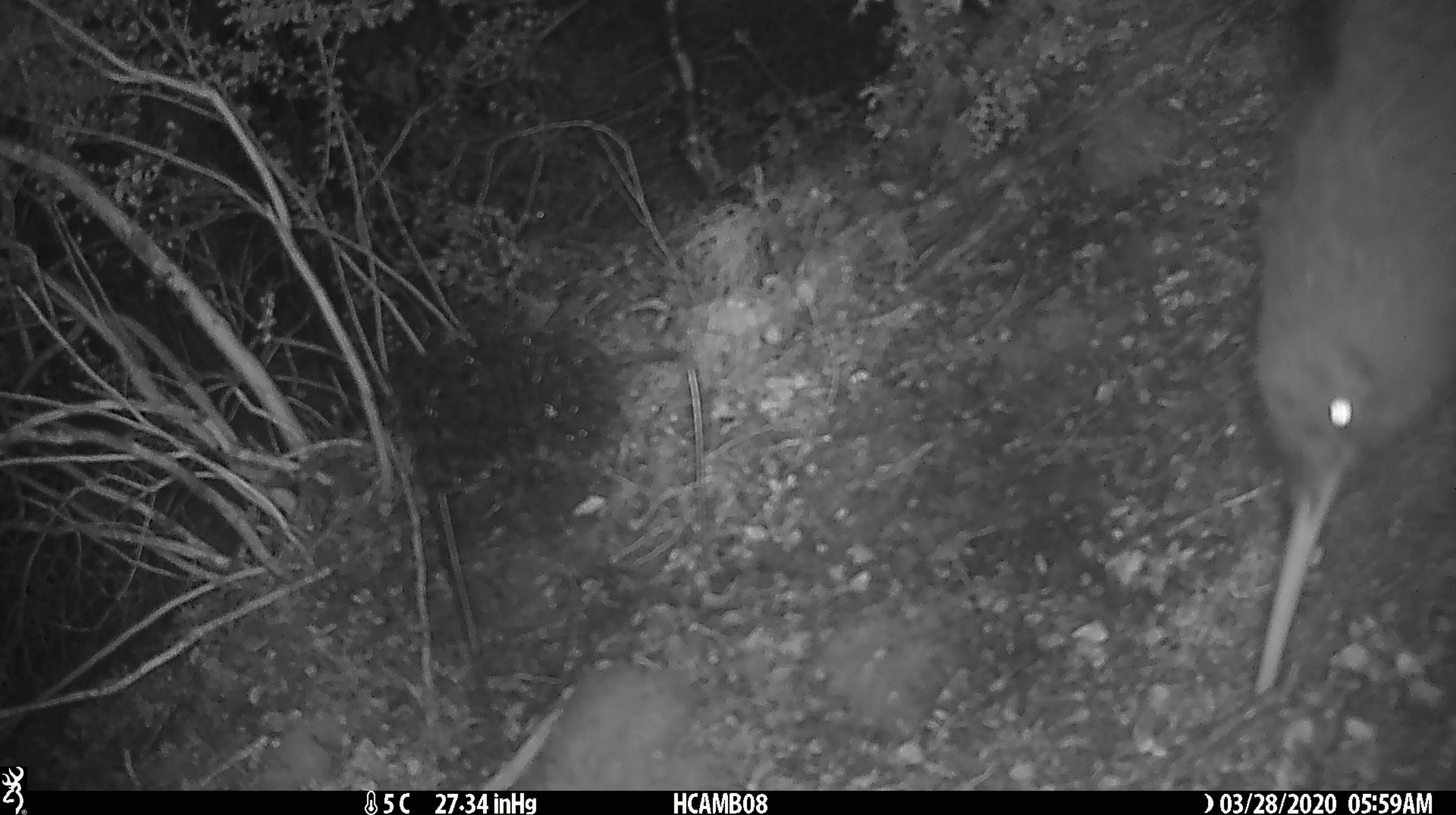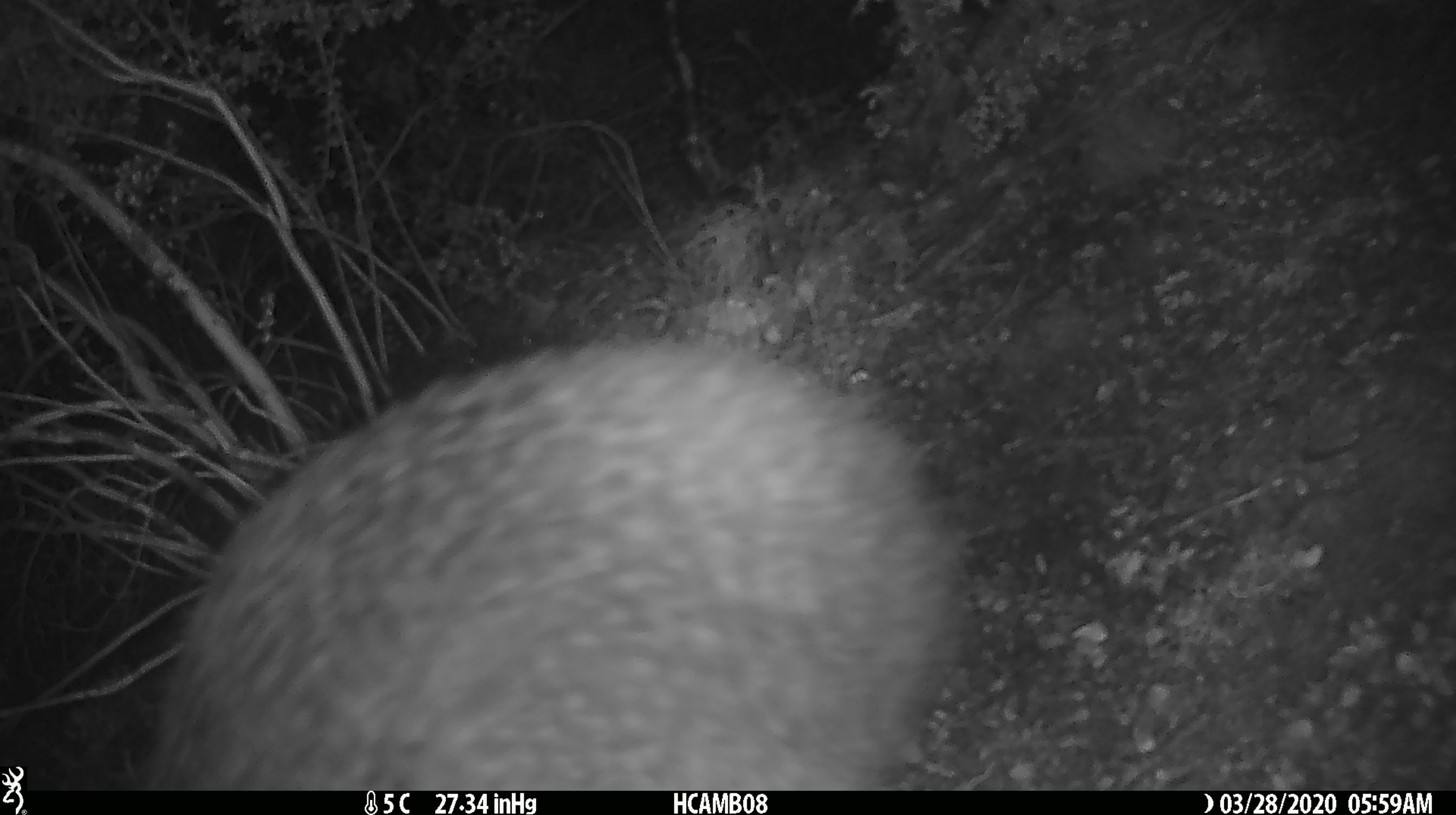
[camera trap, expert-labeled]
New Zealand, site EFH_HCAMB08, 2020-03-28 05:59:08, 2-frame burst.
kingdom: Animalia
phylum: Chordata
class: Aves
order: Apterygiformes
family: Apterygidae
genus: Apteryx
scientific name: Apteryx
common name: kiwi